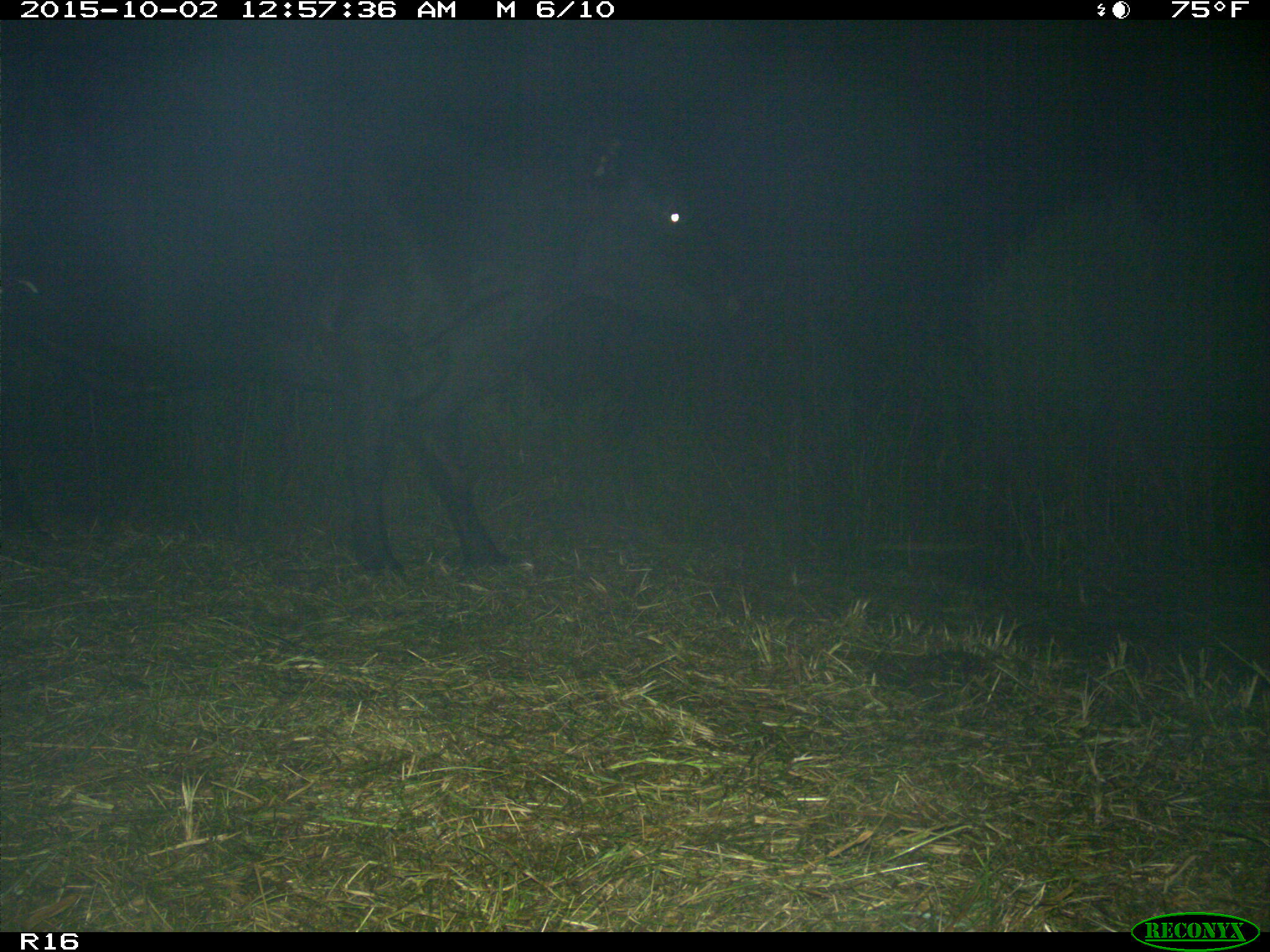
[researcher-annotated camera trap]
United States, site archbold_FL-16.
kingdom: Animalia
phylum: Chordata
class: Mammalia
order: Artiodactyla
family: Bovidae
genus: Bos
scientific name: Bos taurus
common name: domestic cow